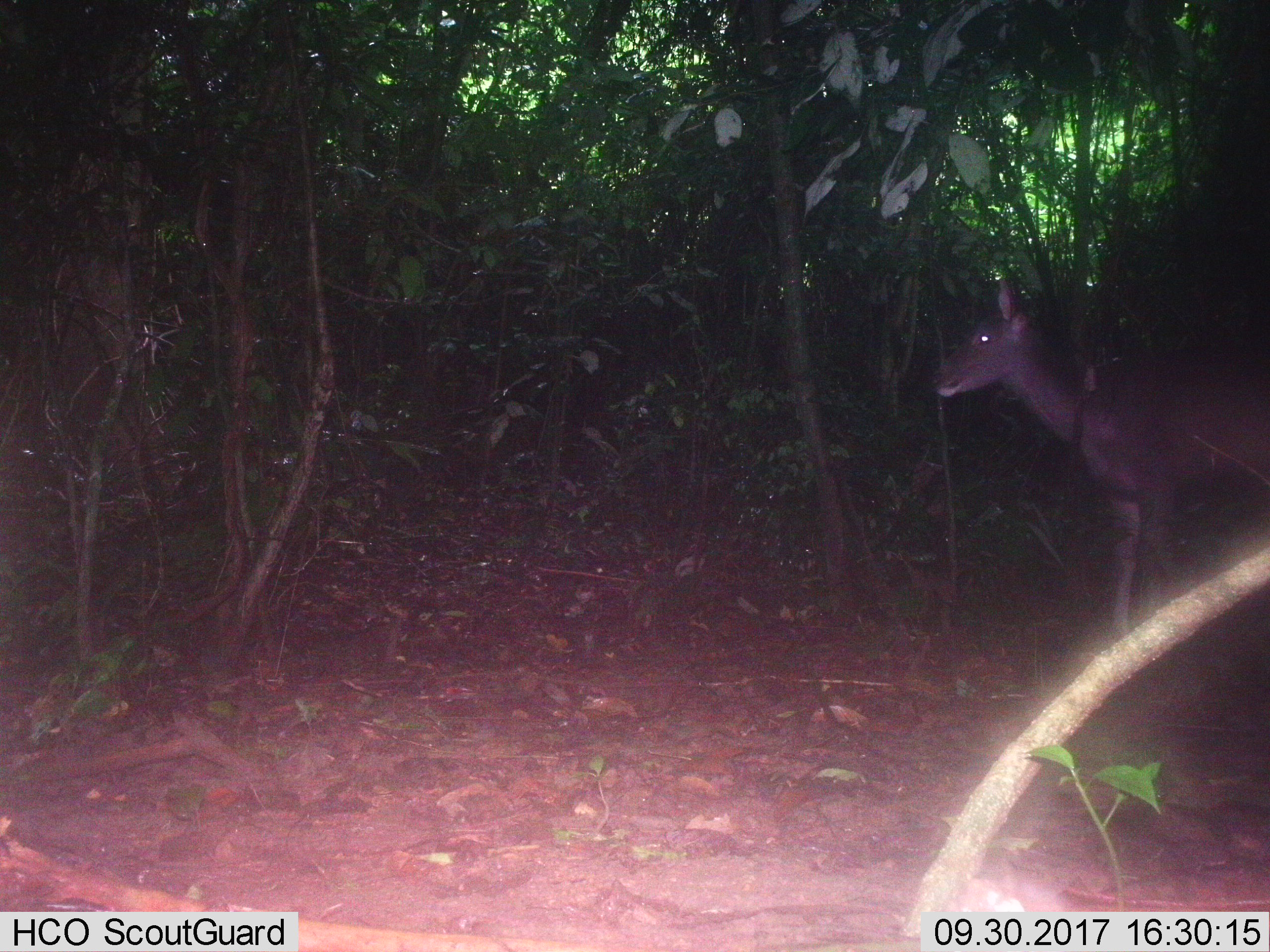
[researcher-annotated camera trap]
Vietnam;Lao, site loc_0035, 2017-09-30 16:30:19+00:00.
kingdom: Animalia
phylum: Chordata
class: Mammalia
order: Artiodactyla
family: Cervidae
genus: Rusa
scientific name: Rusa unicolor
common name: sambar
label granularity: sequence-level